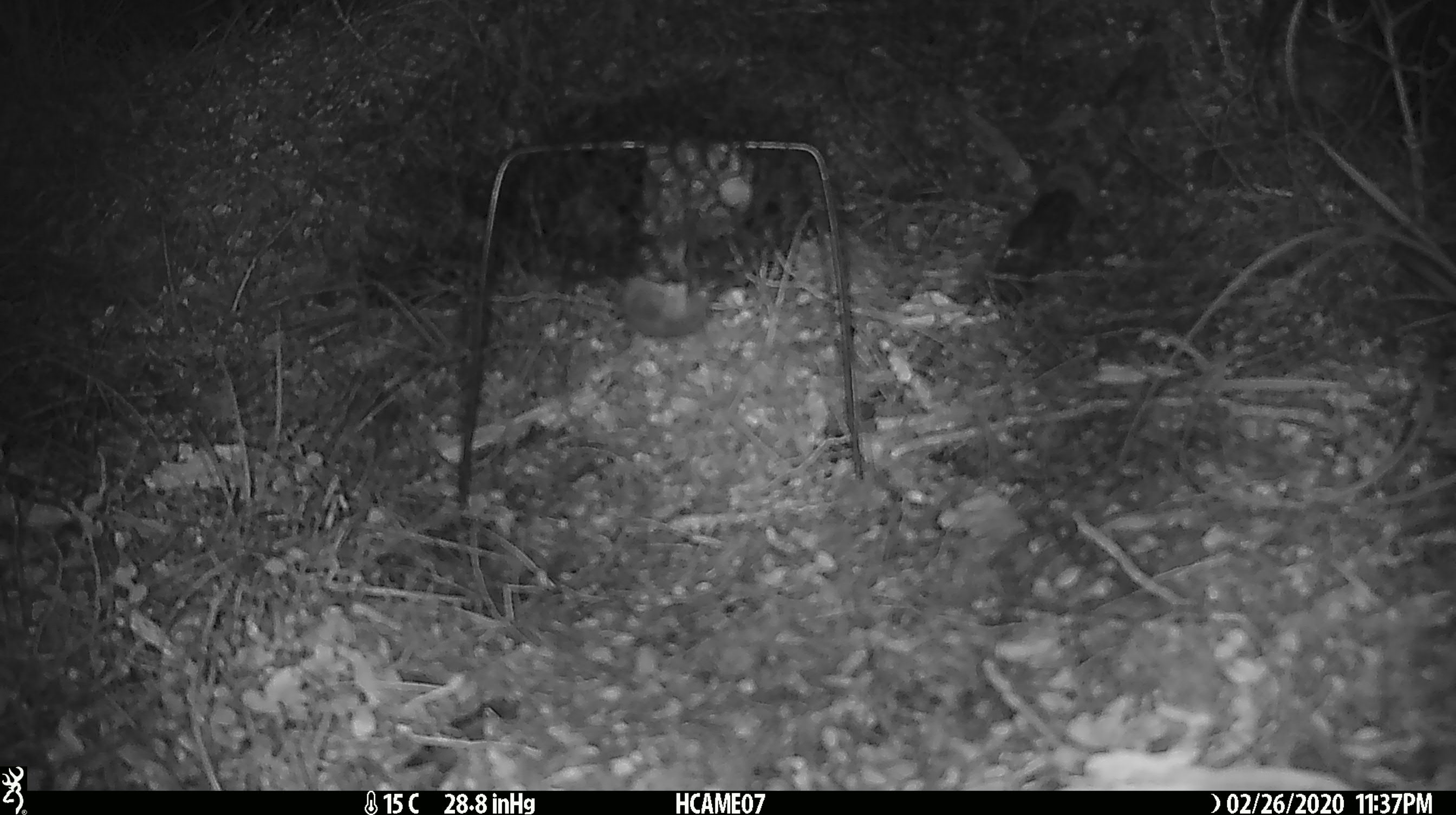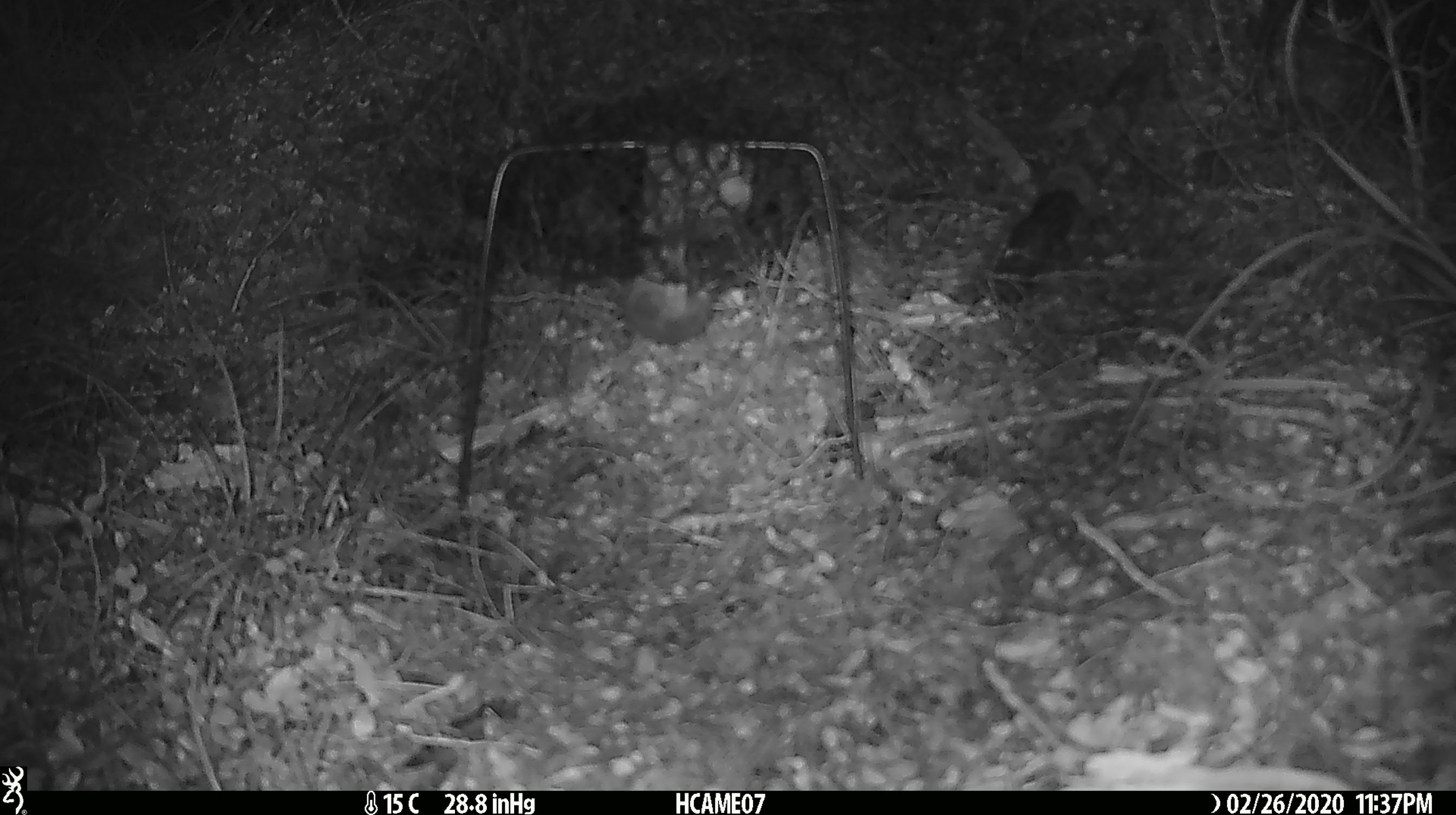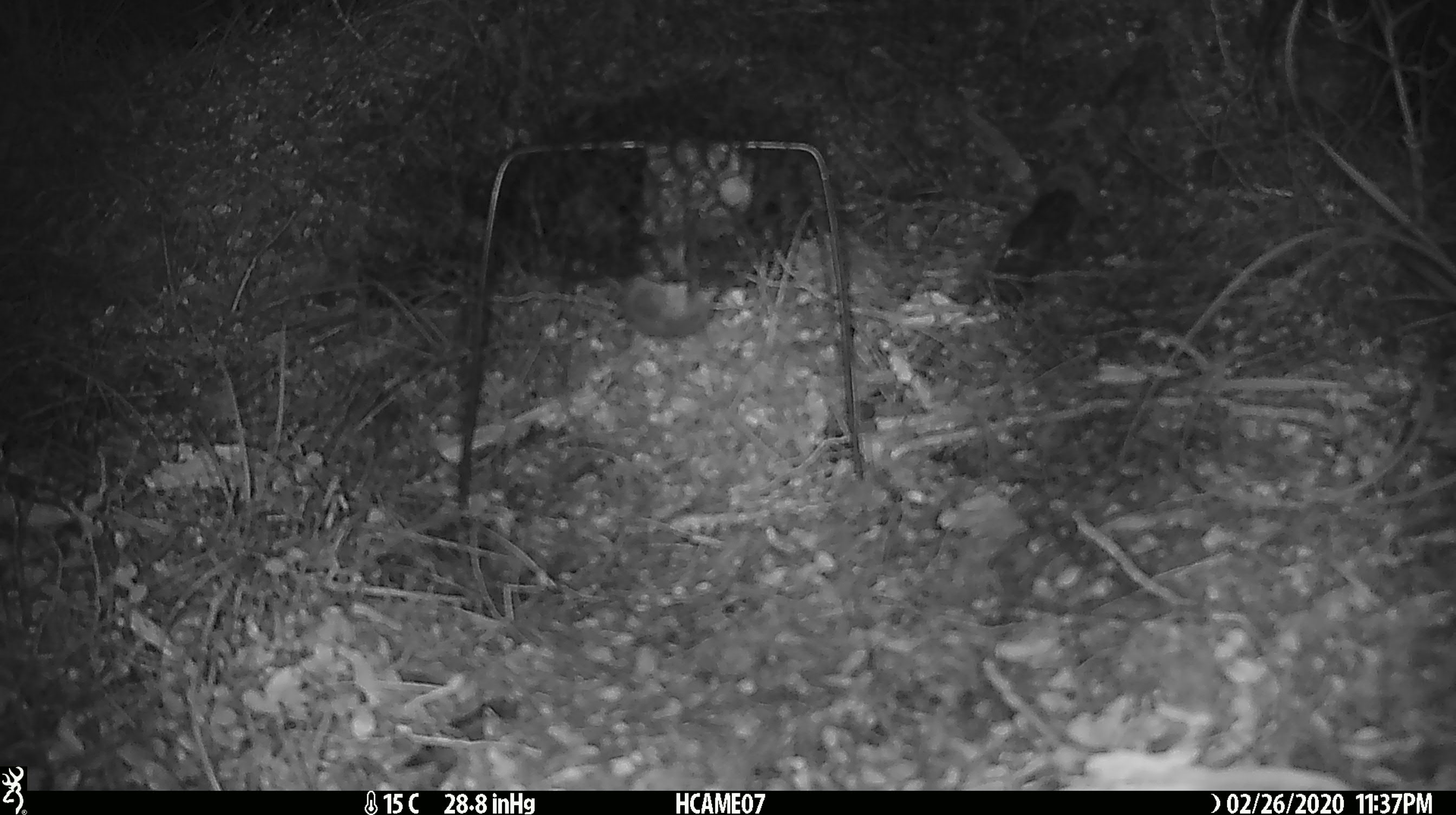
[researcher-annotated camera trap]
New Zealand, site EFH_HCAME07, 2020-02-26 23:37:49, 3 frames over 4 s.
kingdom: Animalia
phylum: Chordata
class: Mammalia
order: Rodentia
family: Muridae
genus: Mus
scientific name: Mus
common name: mouse